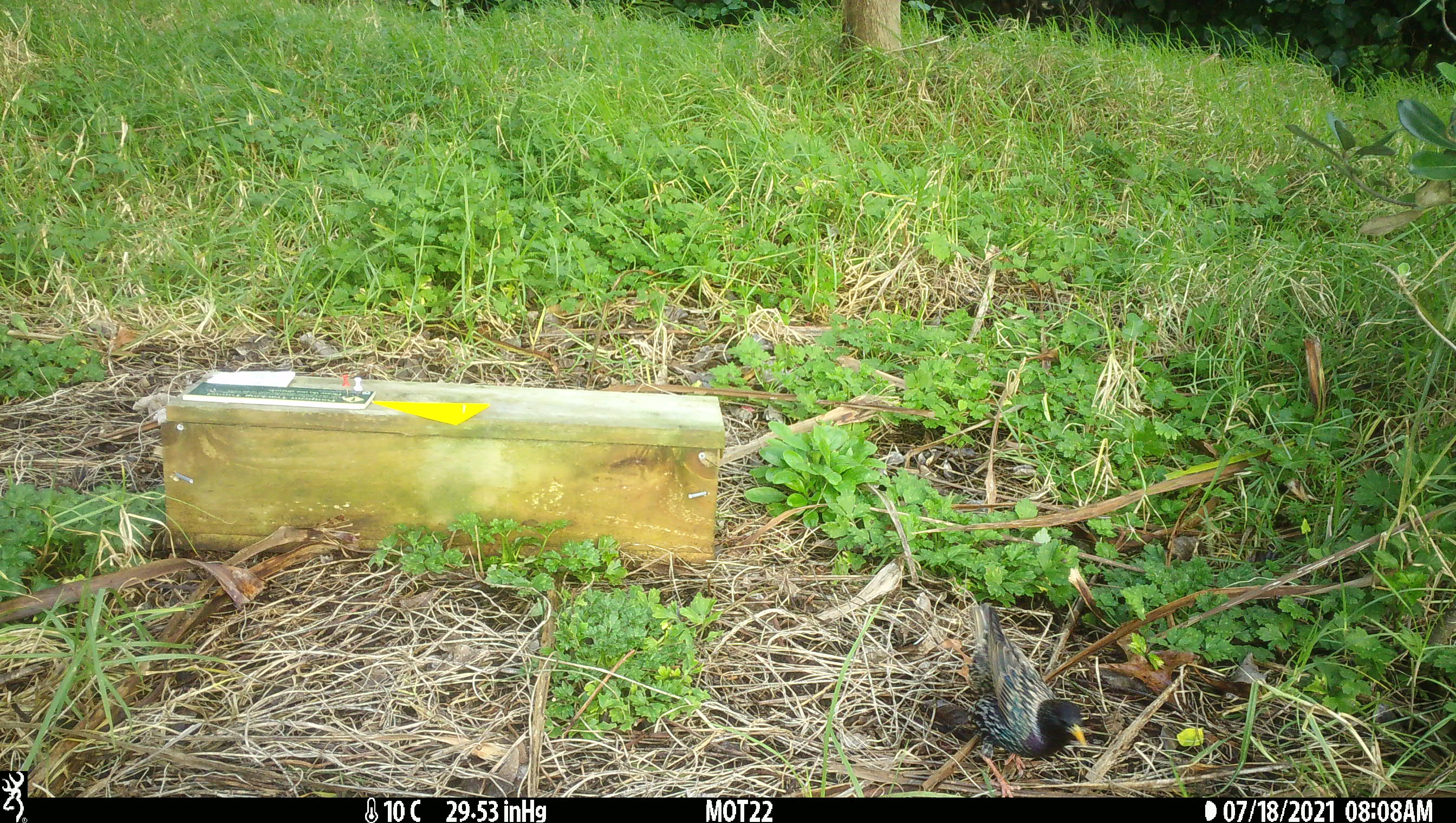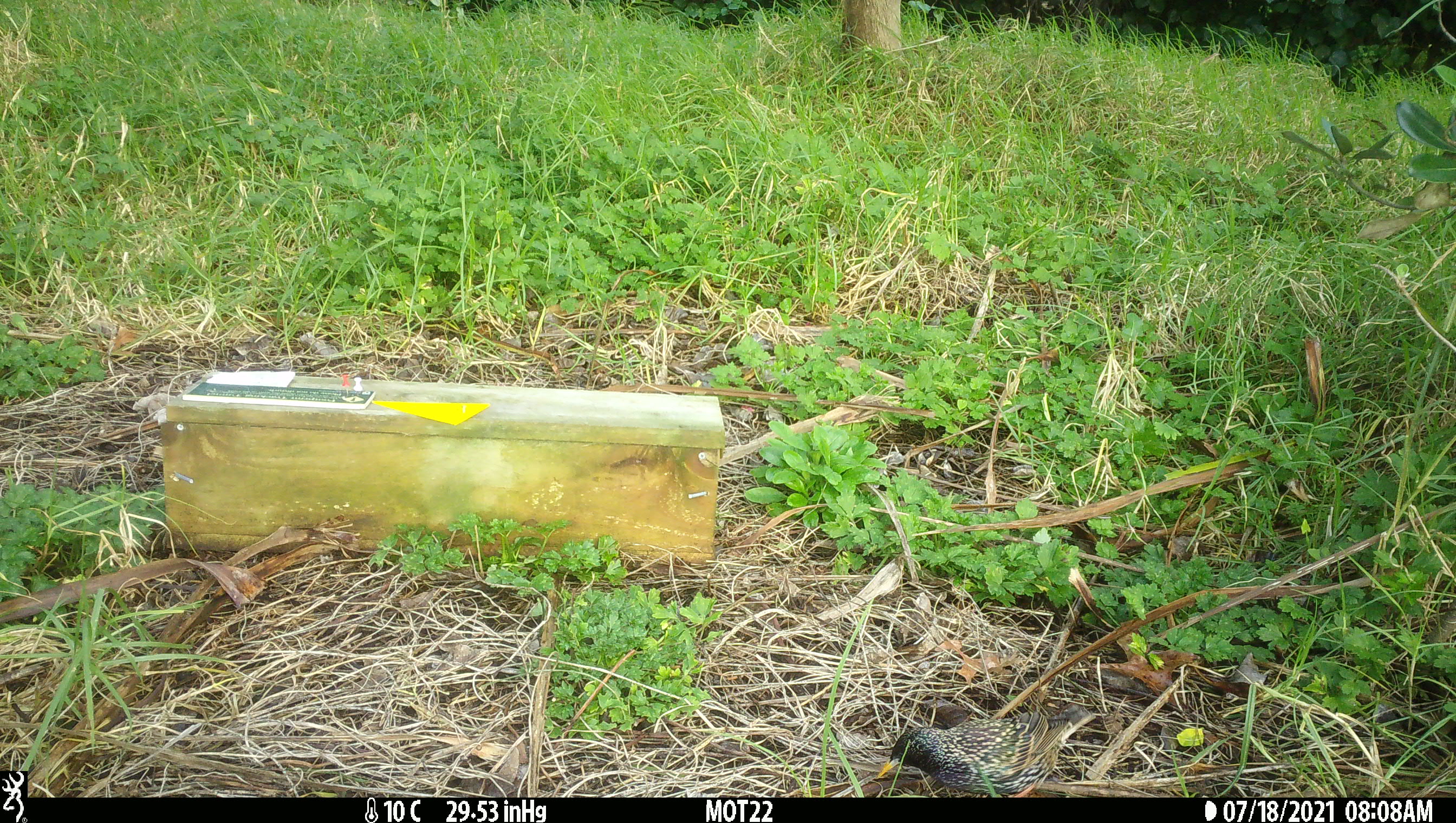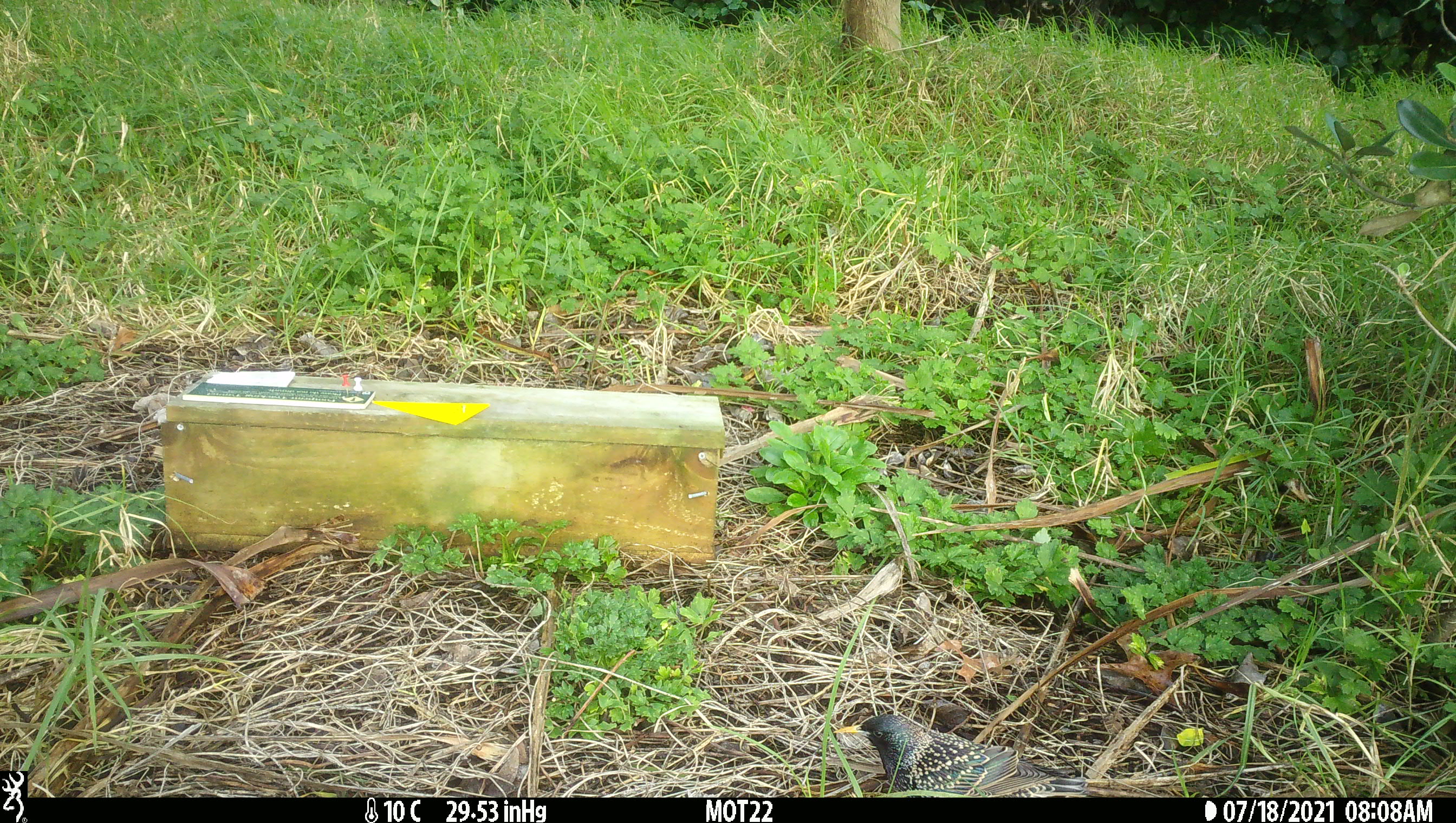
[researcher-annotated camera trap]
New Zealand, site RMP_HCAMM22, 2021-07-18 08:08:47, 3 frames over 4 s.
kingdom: Animalia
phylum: Chordata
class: Aves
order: Passeriformes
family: Sturnidae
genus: Sturnus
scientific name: Sturnus vulgaris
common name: european starling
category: starling